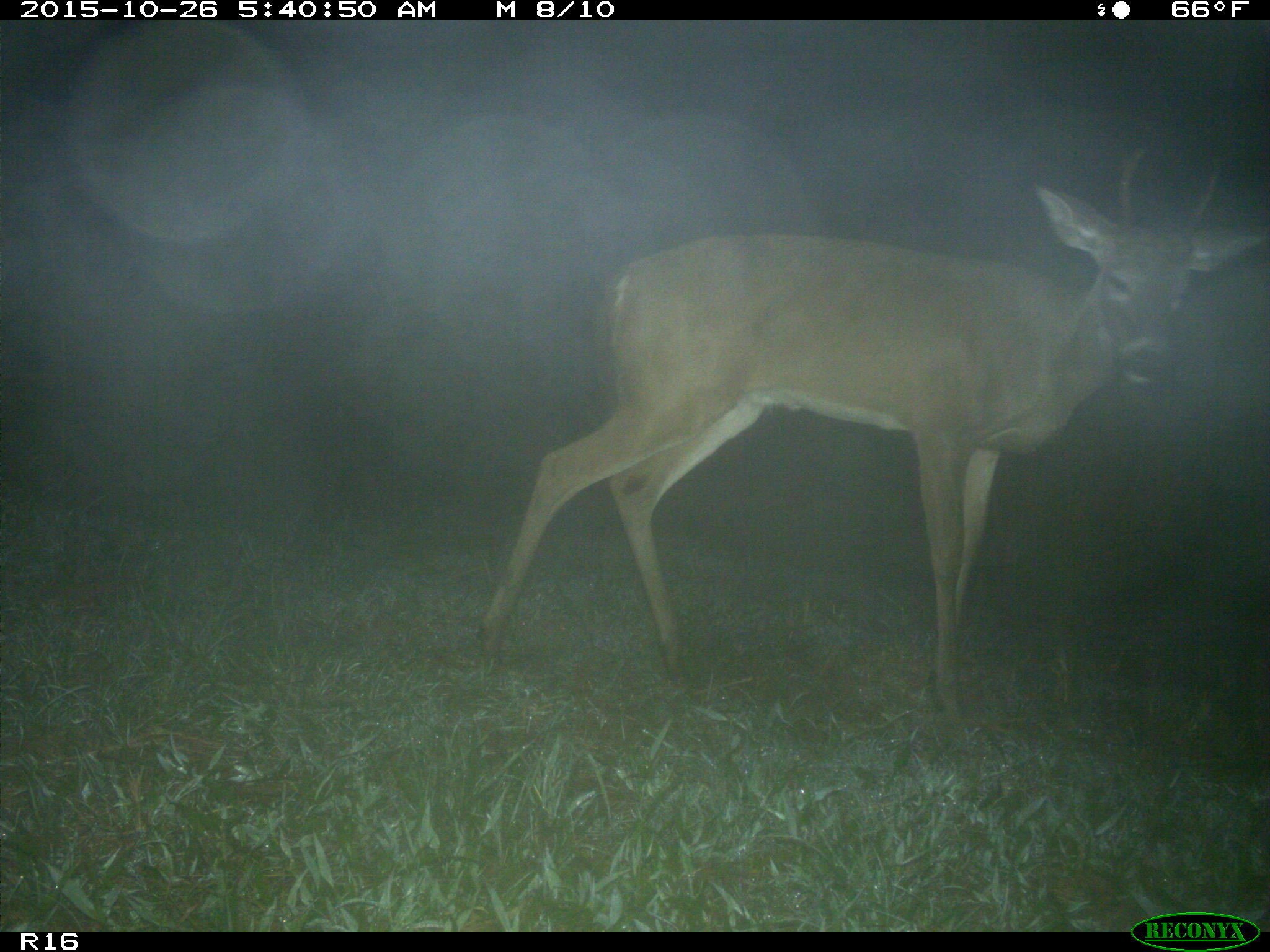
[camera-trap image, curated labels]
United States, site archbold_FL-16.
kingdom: Animalia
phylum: Chordata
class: Mammalia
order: Artiodactyla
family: Cervidae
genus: Odocoileus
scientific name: Odocoileus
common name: deer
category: unidentified deer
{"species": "unidentified deer (deer) (Odocoileus)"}